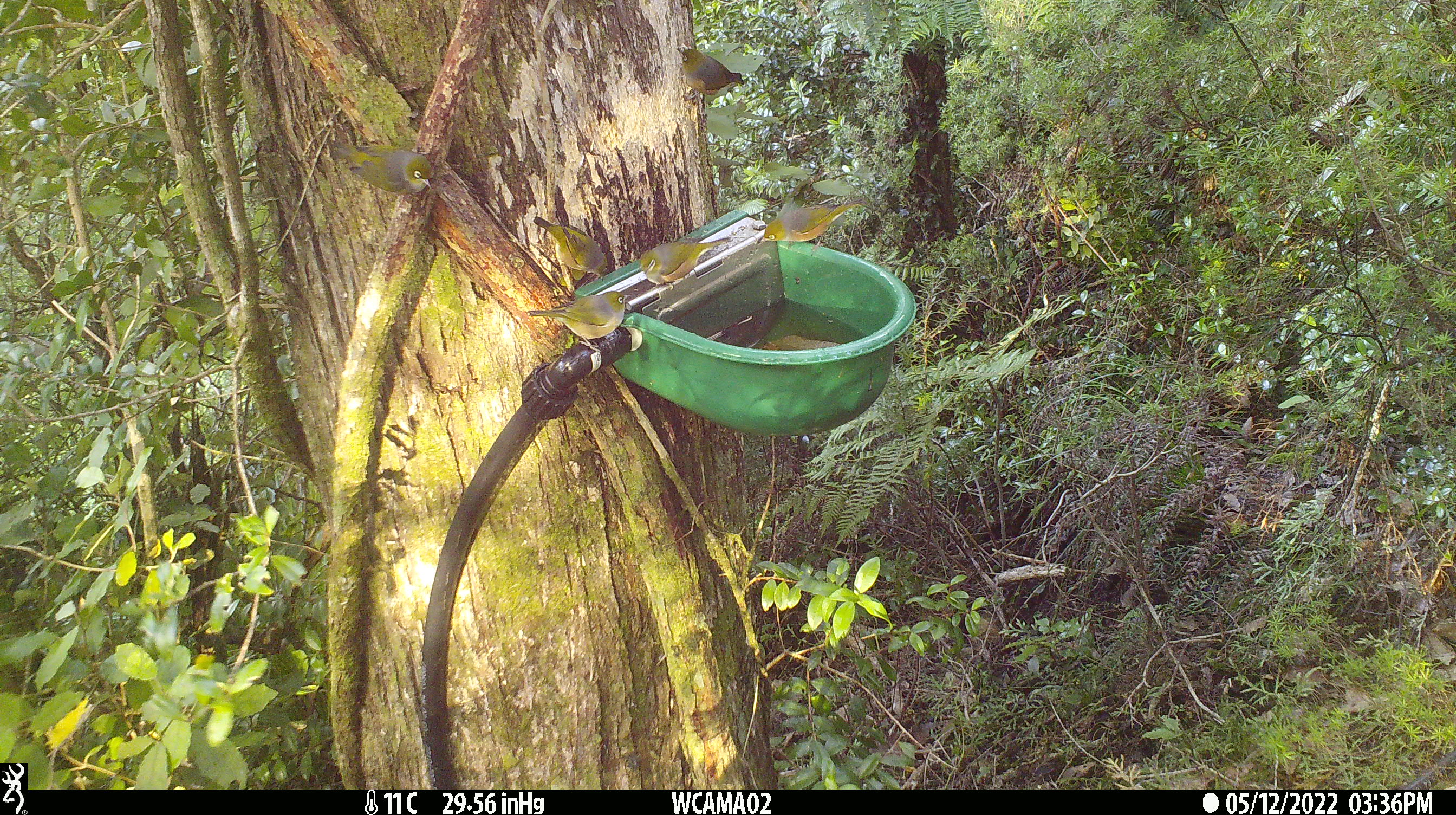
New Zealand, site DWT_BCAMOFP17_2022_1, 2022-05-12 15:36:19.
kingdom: Animalia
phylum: Chordata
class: Aves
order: Passeriformes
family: Zosteropidae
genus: Zosterops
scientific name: Zosterops lateralis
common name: silvereye